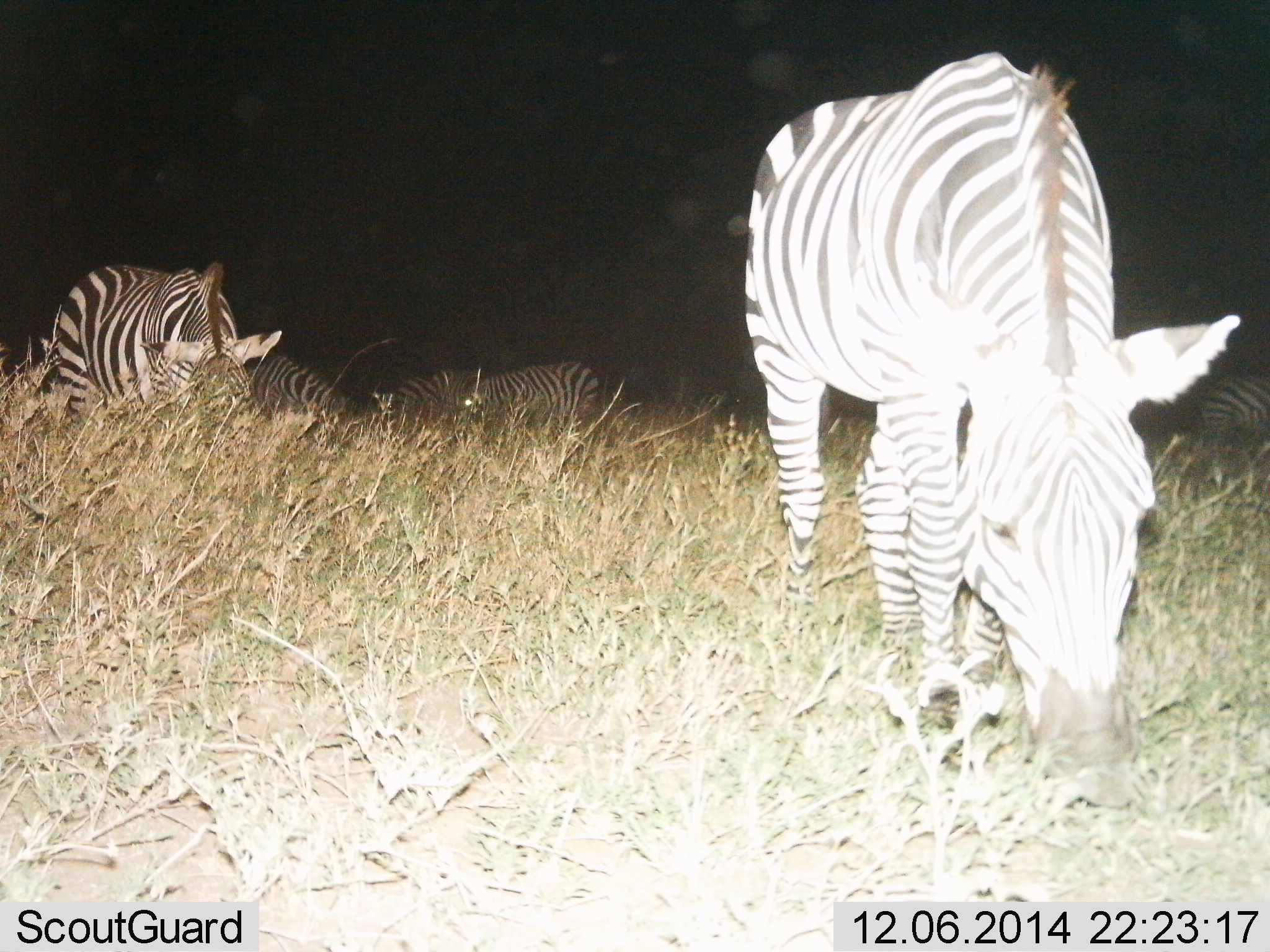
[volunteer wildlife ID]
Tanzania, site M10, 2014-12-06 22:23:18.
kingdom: Animalia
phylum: Chordata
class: Mammalia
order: Perissodactyla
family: Equidae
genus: Equus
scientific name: Equus quagga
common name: plains zebra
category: zebra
Zebra (plains zebra) (Equus quagga), count 5. Behavior (volunteer vote fractions): standing 30%, resting 20%, moving 0%, interacting 0%. Young present (vote fraction): 0%. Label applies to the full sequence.